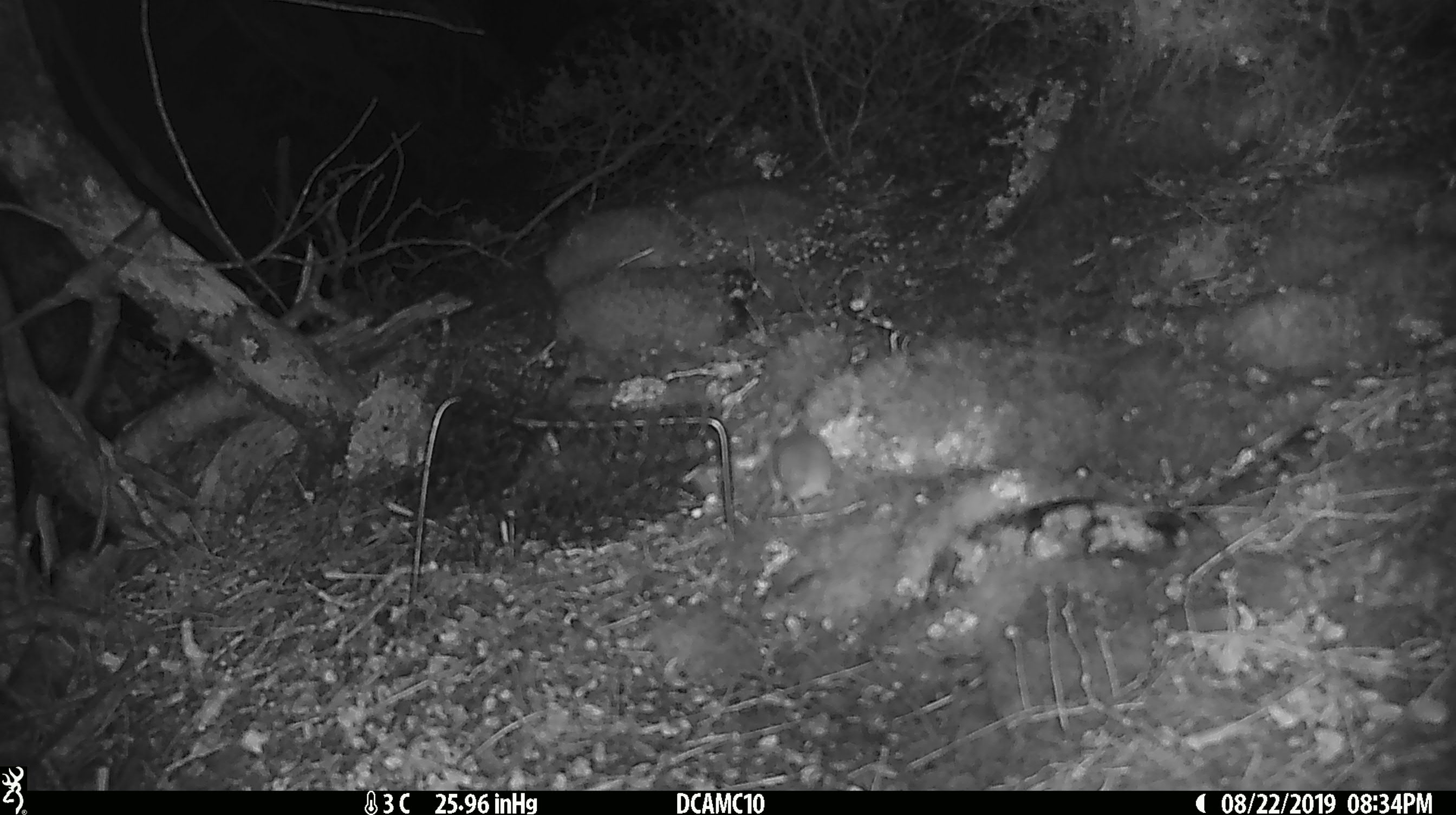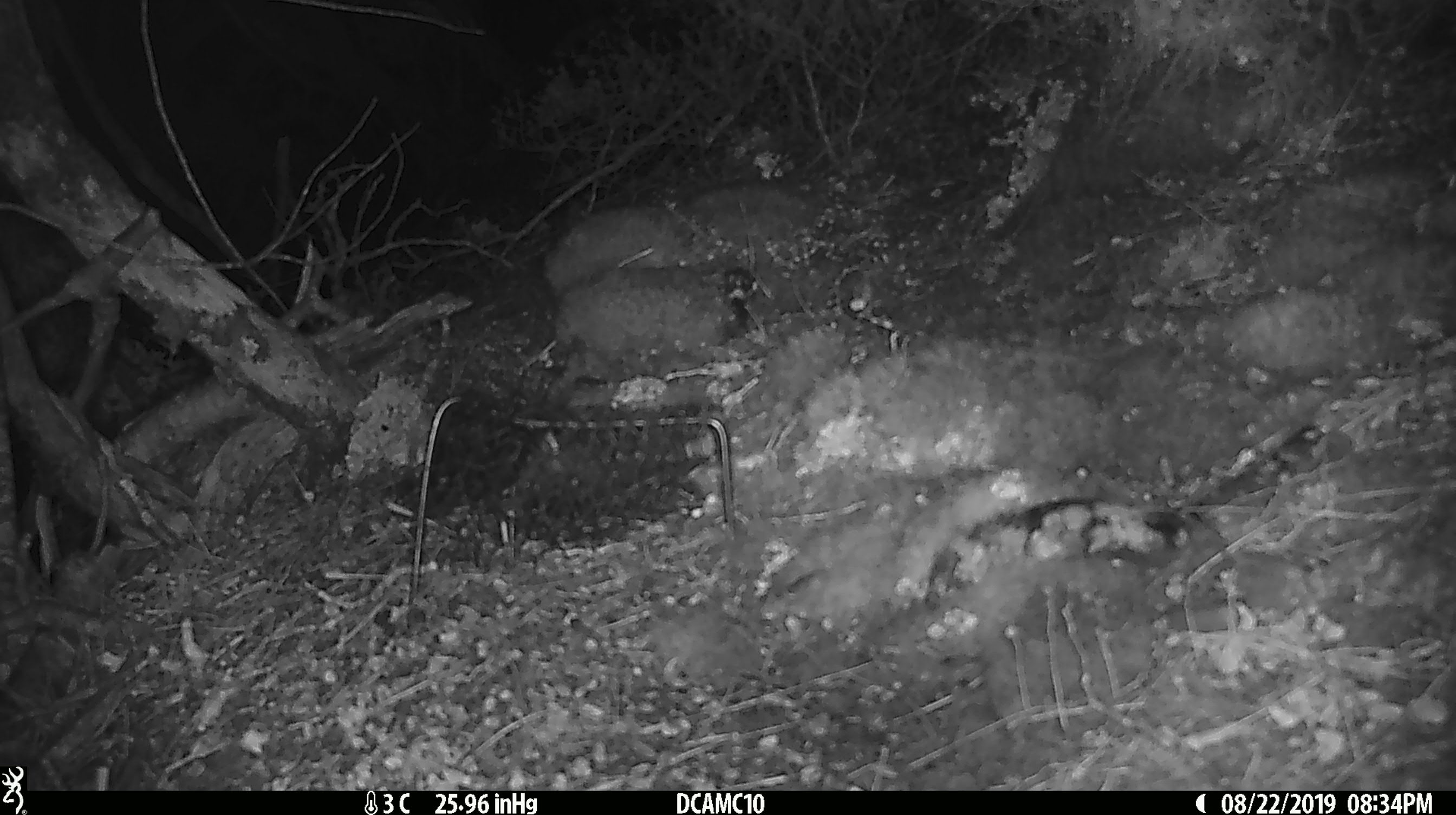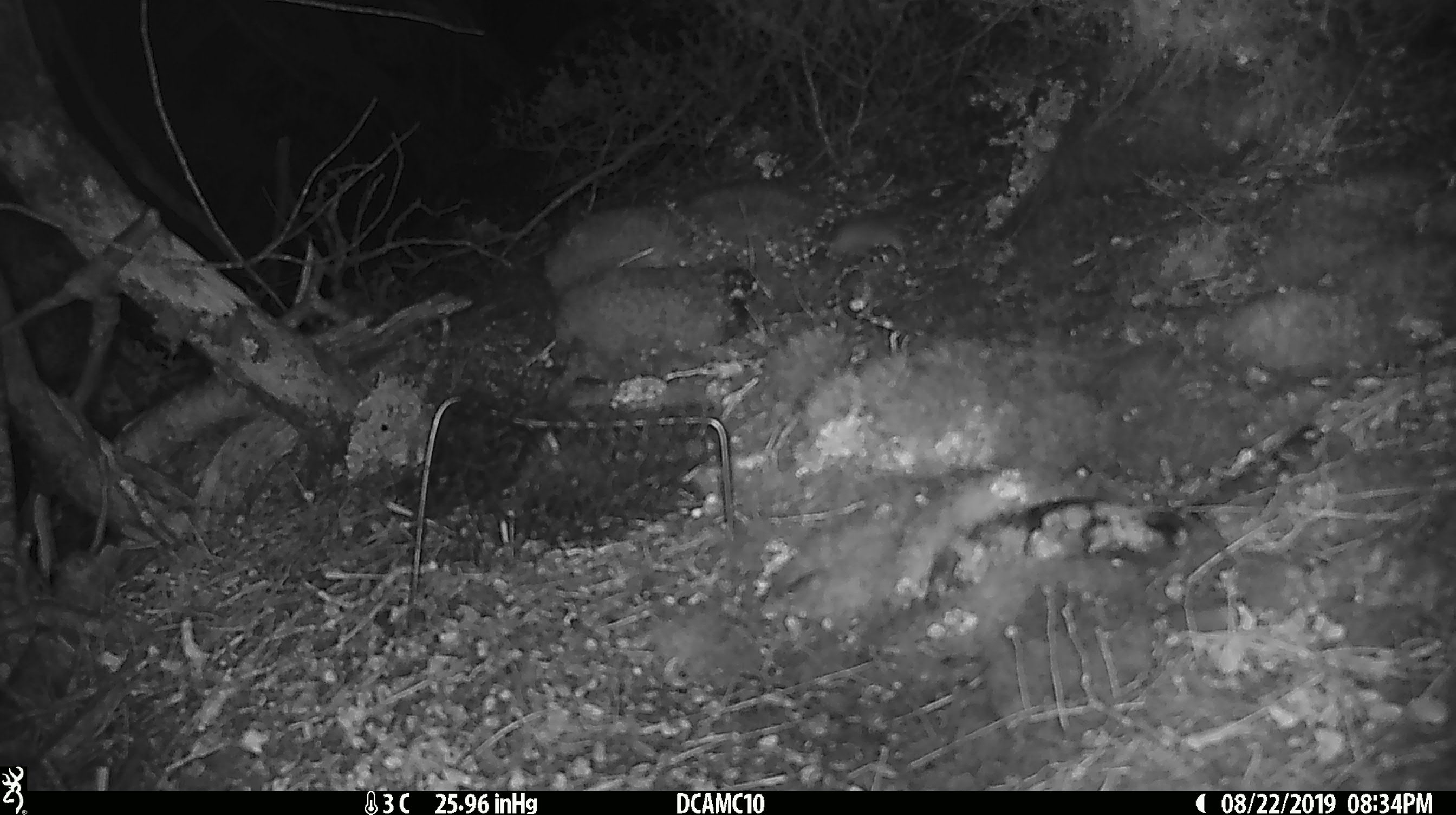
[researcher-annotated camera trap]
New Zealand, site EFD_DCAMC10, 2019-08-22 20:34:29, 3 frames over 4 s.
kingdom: Animalia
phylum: Chordata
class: Mammalia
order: Rodentia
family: Muridae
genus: Mus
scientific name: Mus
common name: mouse